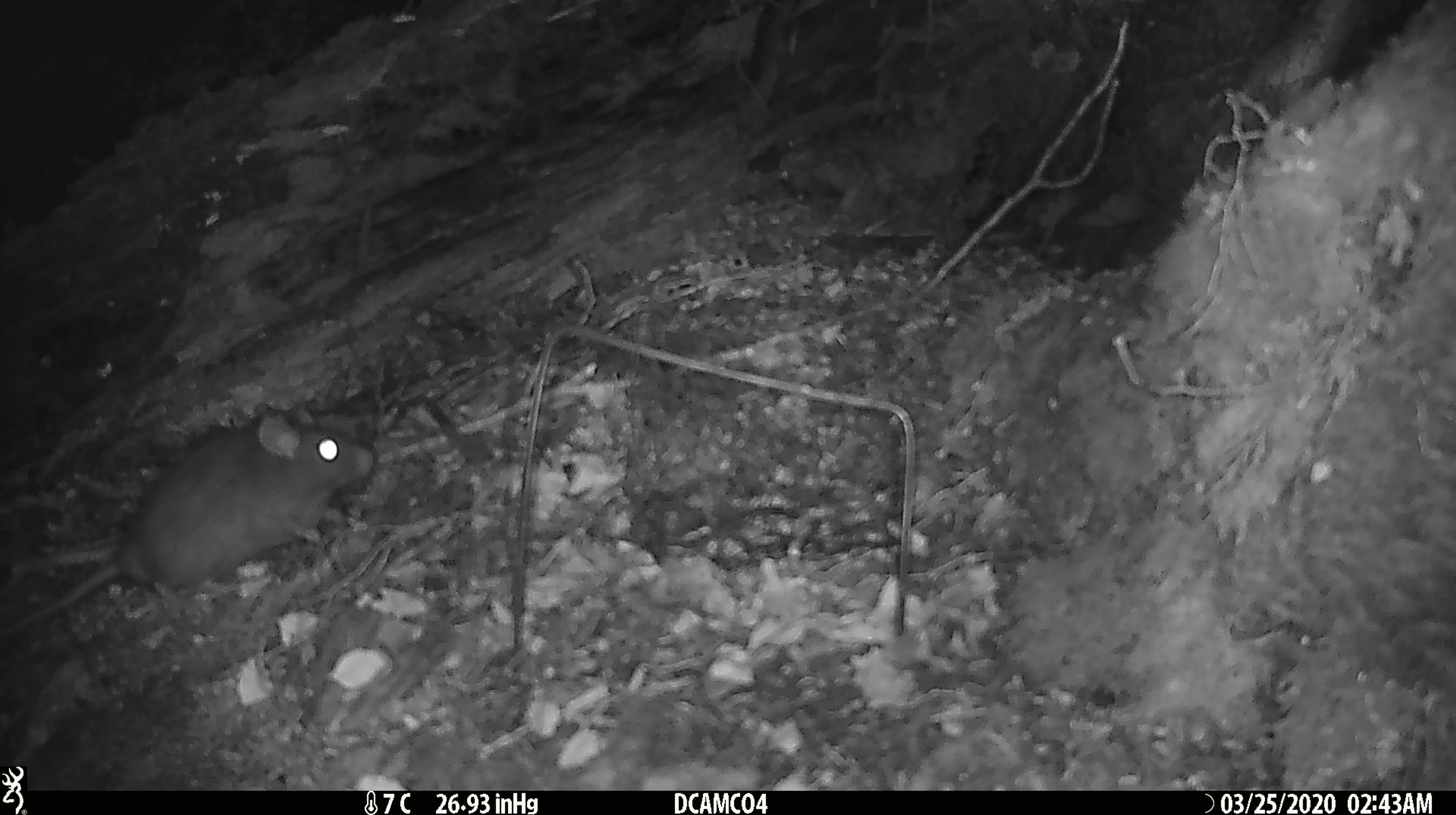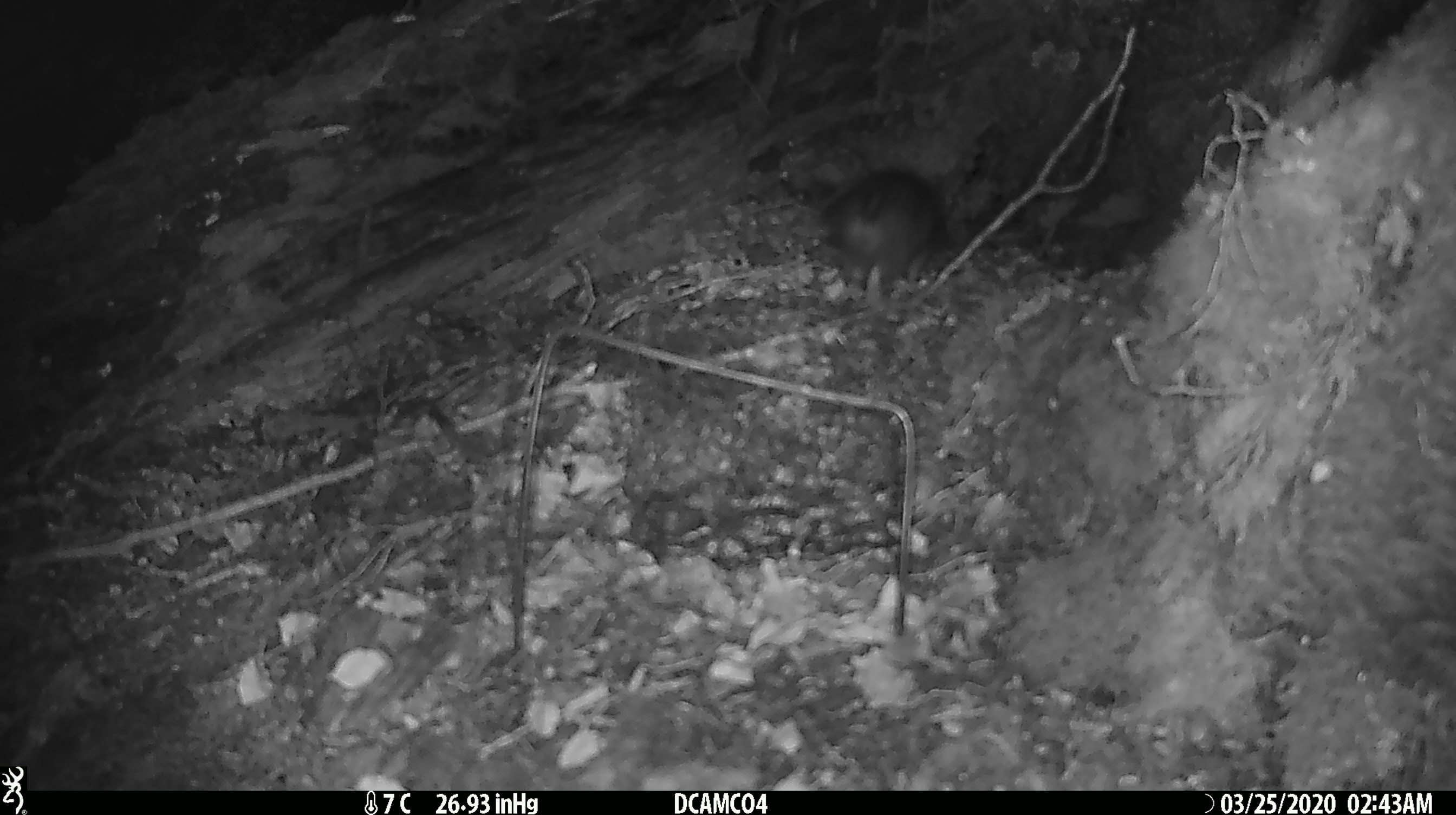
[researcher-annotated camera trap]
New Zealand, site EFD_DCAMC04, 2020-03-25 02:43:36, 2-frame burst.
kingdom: Animalia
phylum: Chordata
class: Mammalia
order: Rodentia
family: Muridae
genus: Rattus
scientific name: Rattus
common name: rat